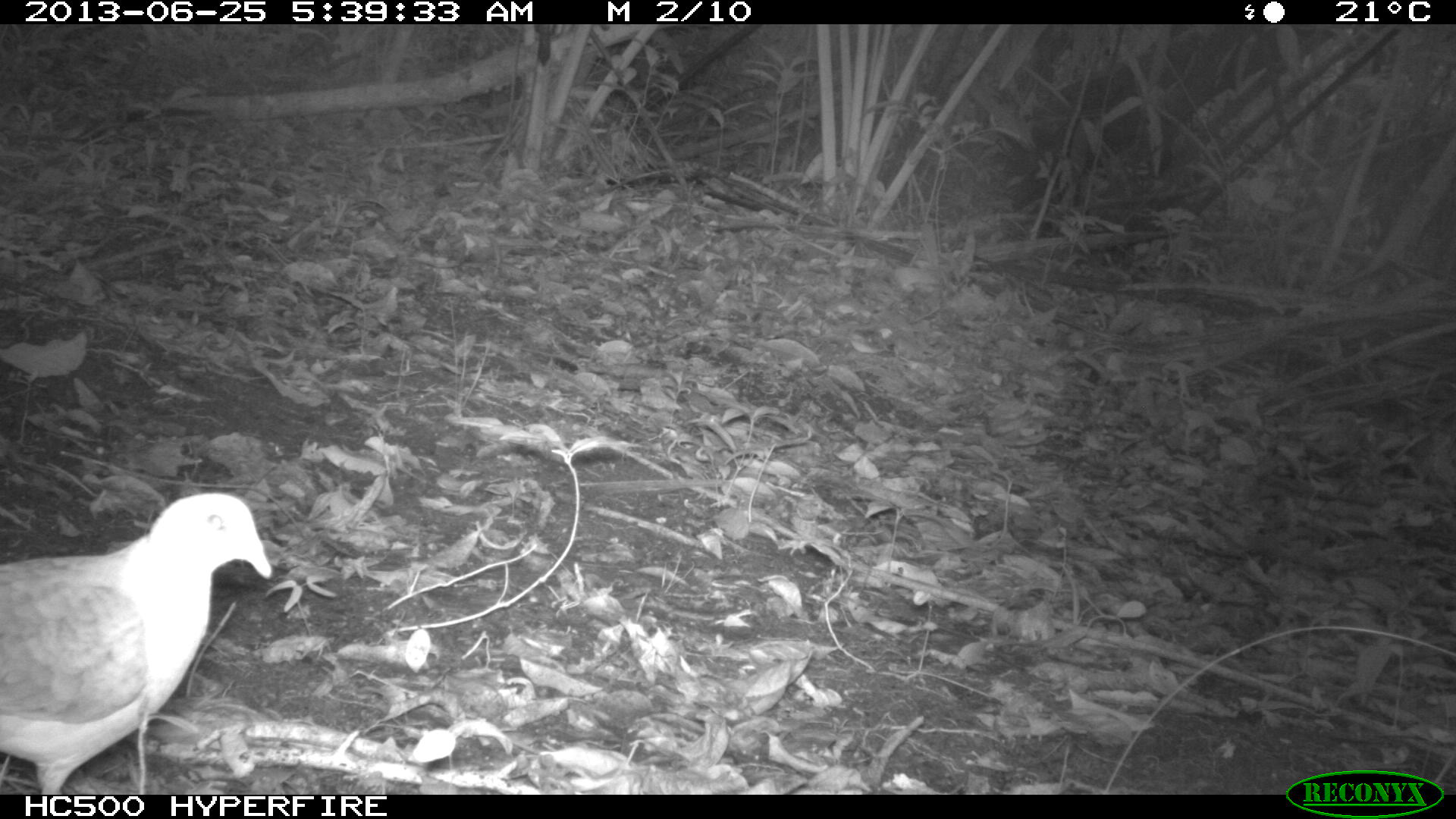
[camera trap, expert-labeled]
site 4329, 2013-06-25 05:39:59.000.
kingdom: Animalia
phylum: Chordata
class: Aves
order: Columbiformes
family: Columbidae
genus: Geotrygon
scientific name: Geotrygon montana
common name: ruddy quail-dove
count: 1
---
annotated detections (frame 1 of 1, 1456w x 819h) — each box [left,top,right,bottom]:
geotrygon montana: [0,493,272,794]